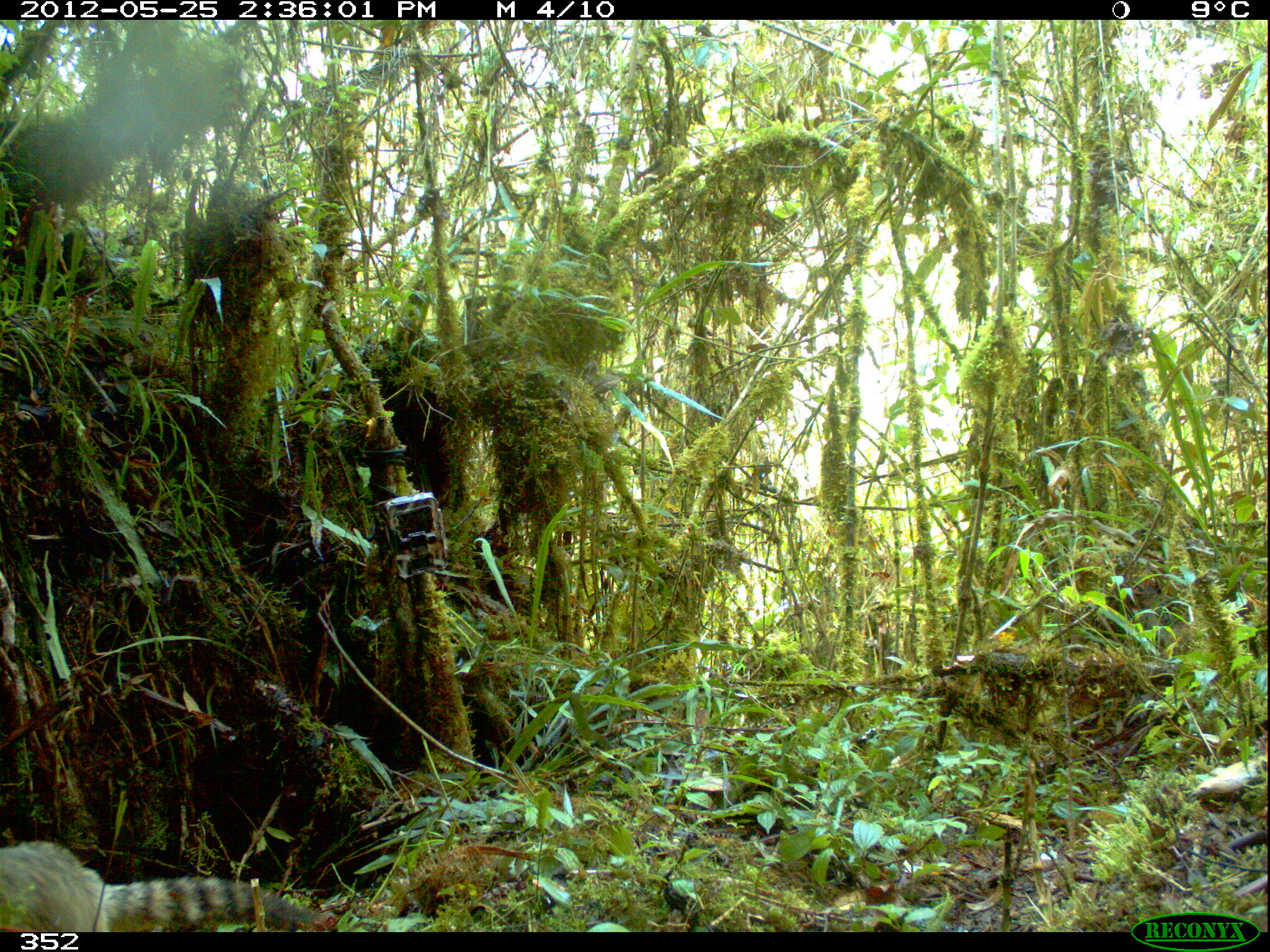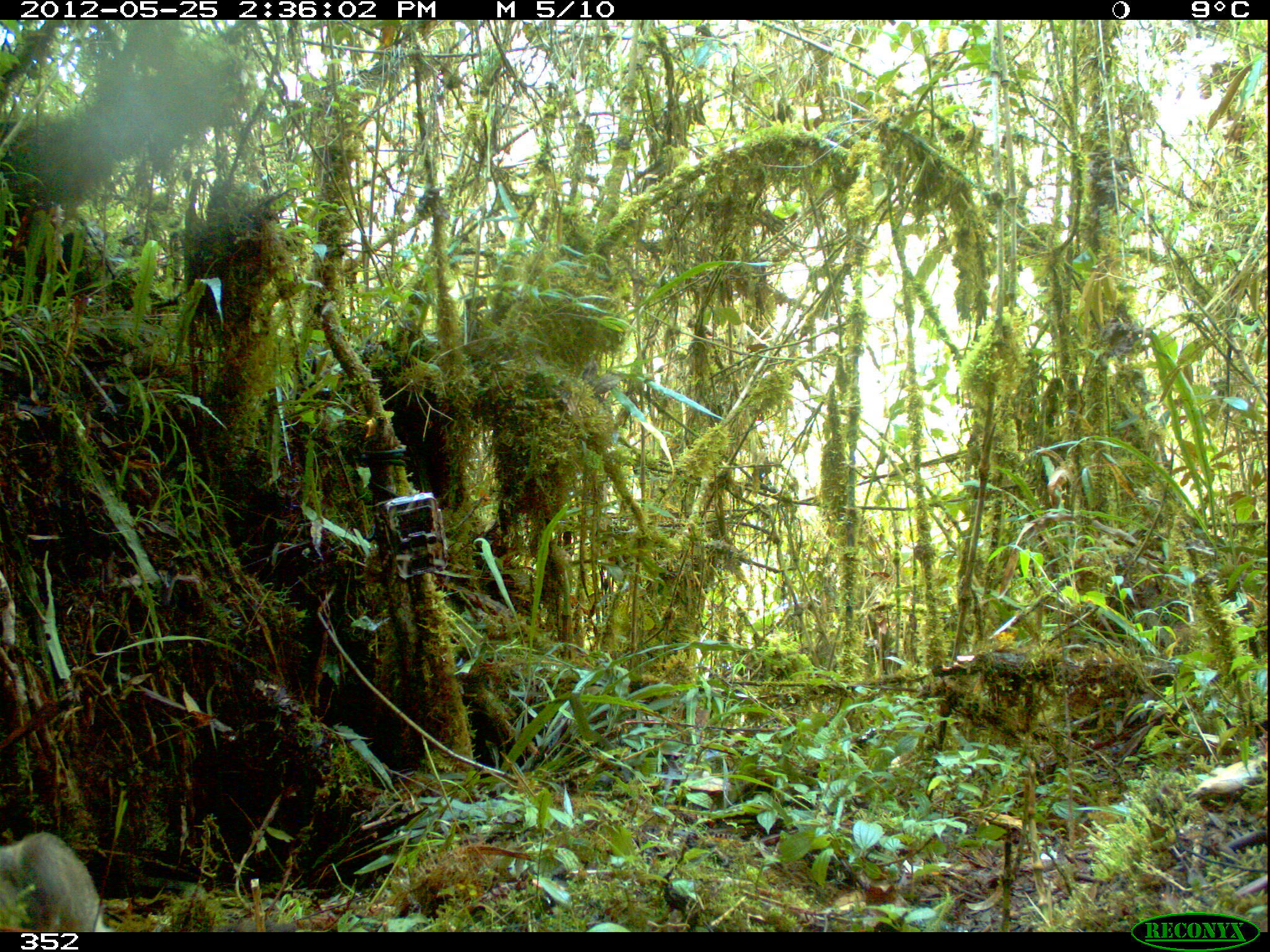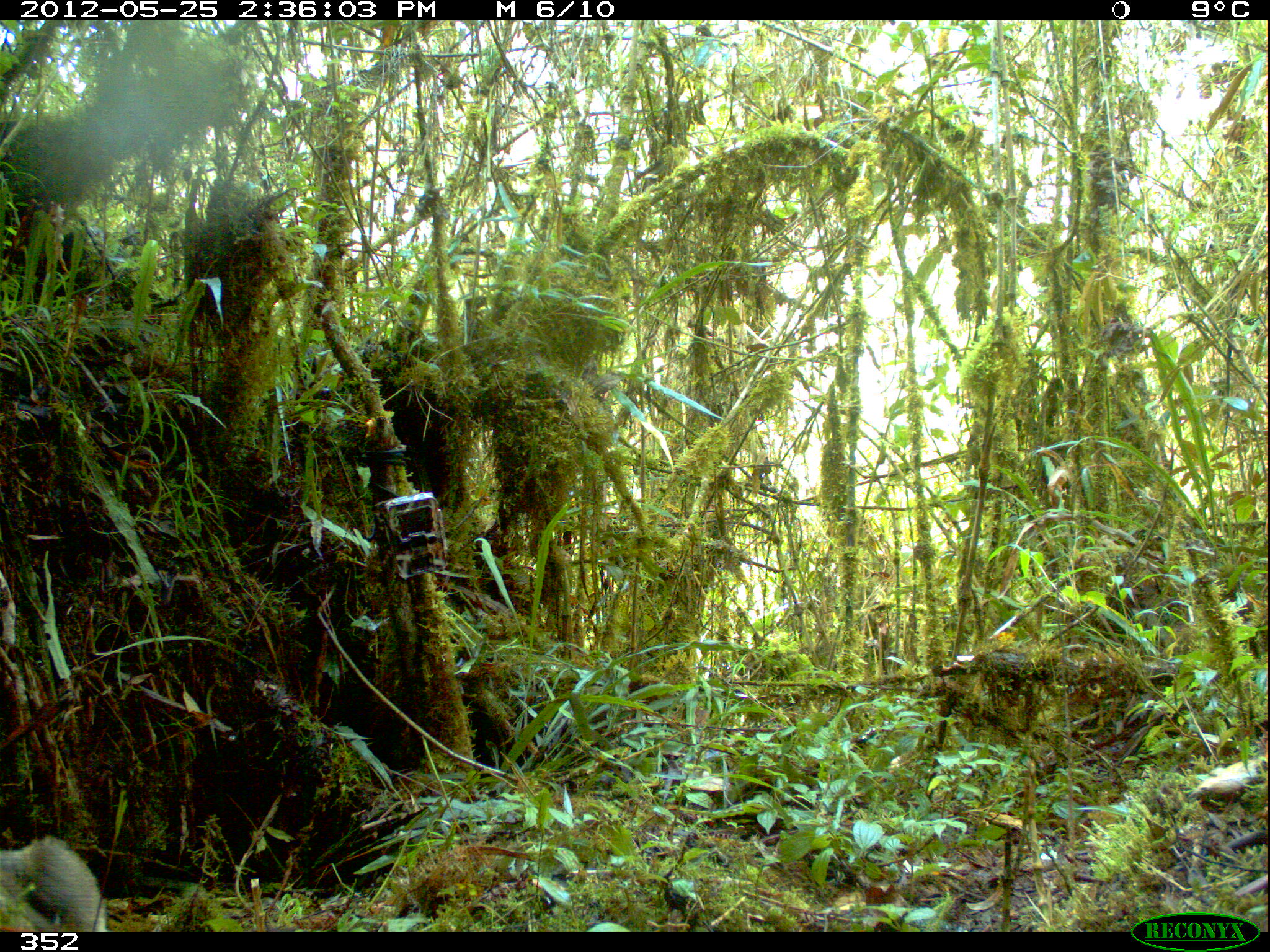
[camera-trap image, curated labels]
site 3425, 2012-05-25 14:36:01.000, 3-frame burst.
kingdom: Animalia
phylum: Chordata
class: Mammalia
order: Carnivora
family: Procyonidae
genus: Nasua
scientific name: Nasua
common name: coatis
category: unknown coati